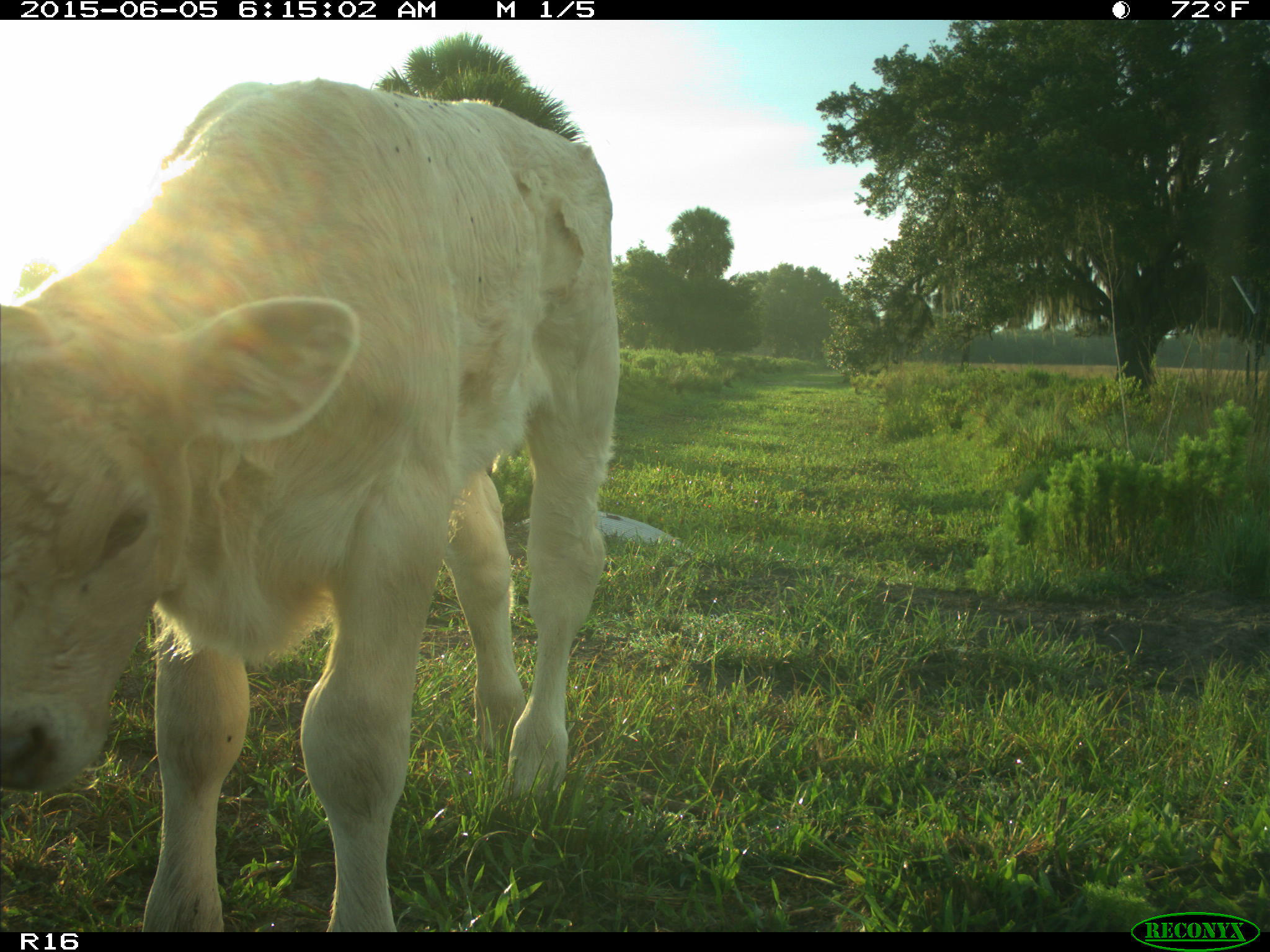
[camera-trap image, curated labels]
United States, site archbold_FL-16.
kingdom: Animalia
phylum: Chordata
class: Mammalia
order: Artiodactyla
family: Bovidae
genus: Bos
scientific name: Bos taurus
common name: domestic cow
Bos taurus (domestic cow).